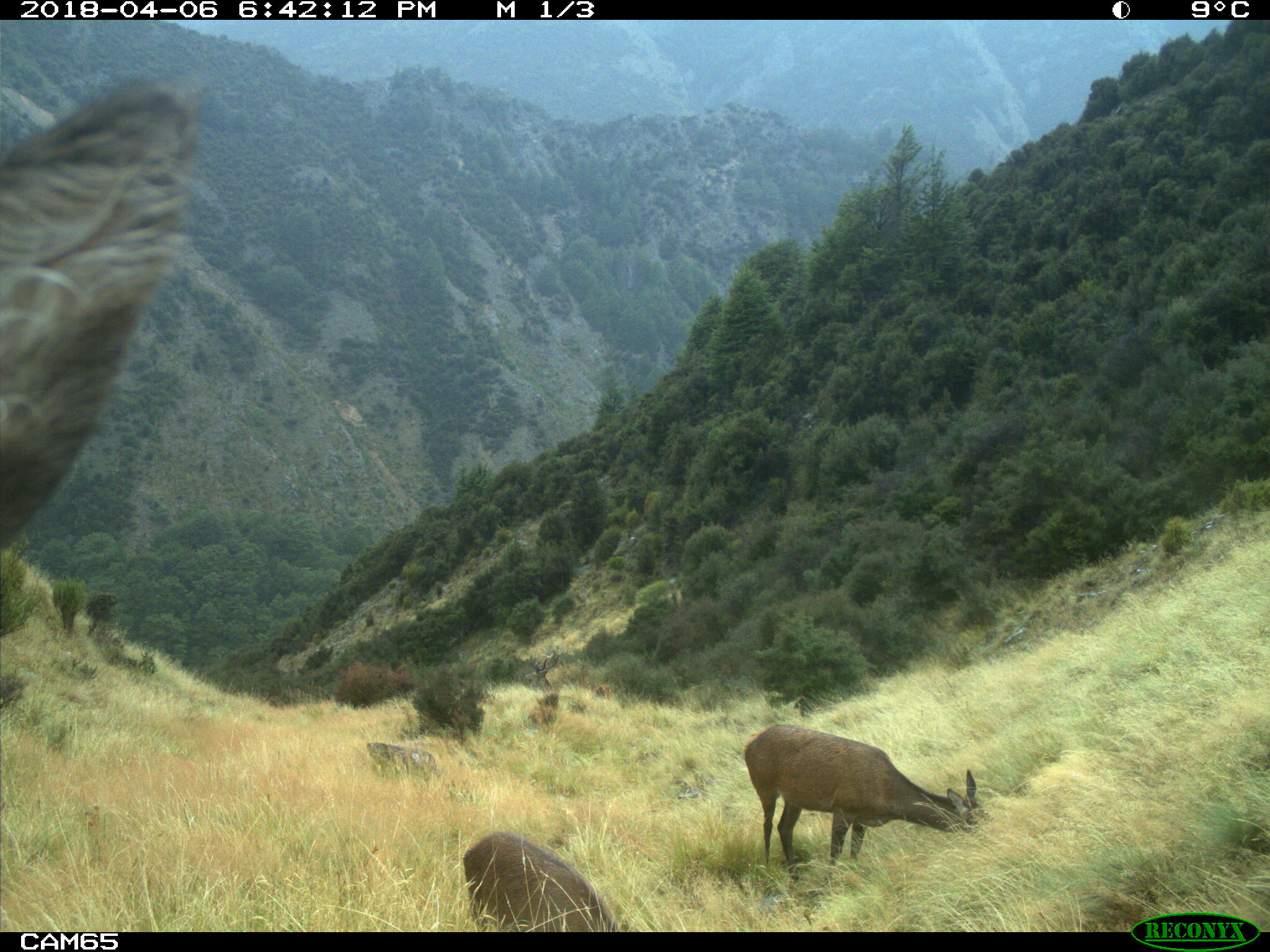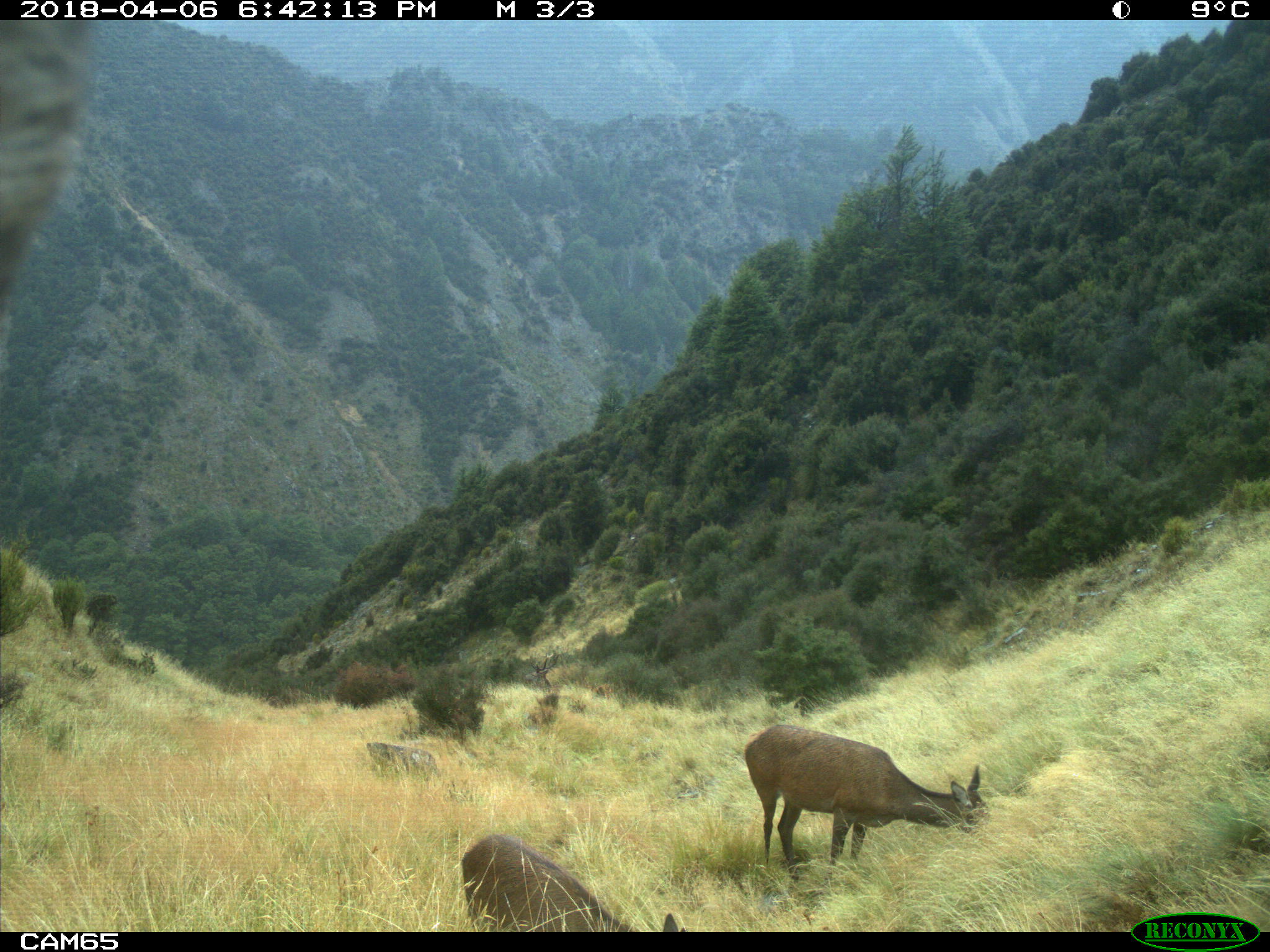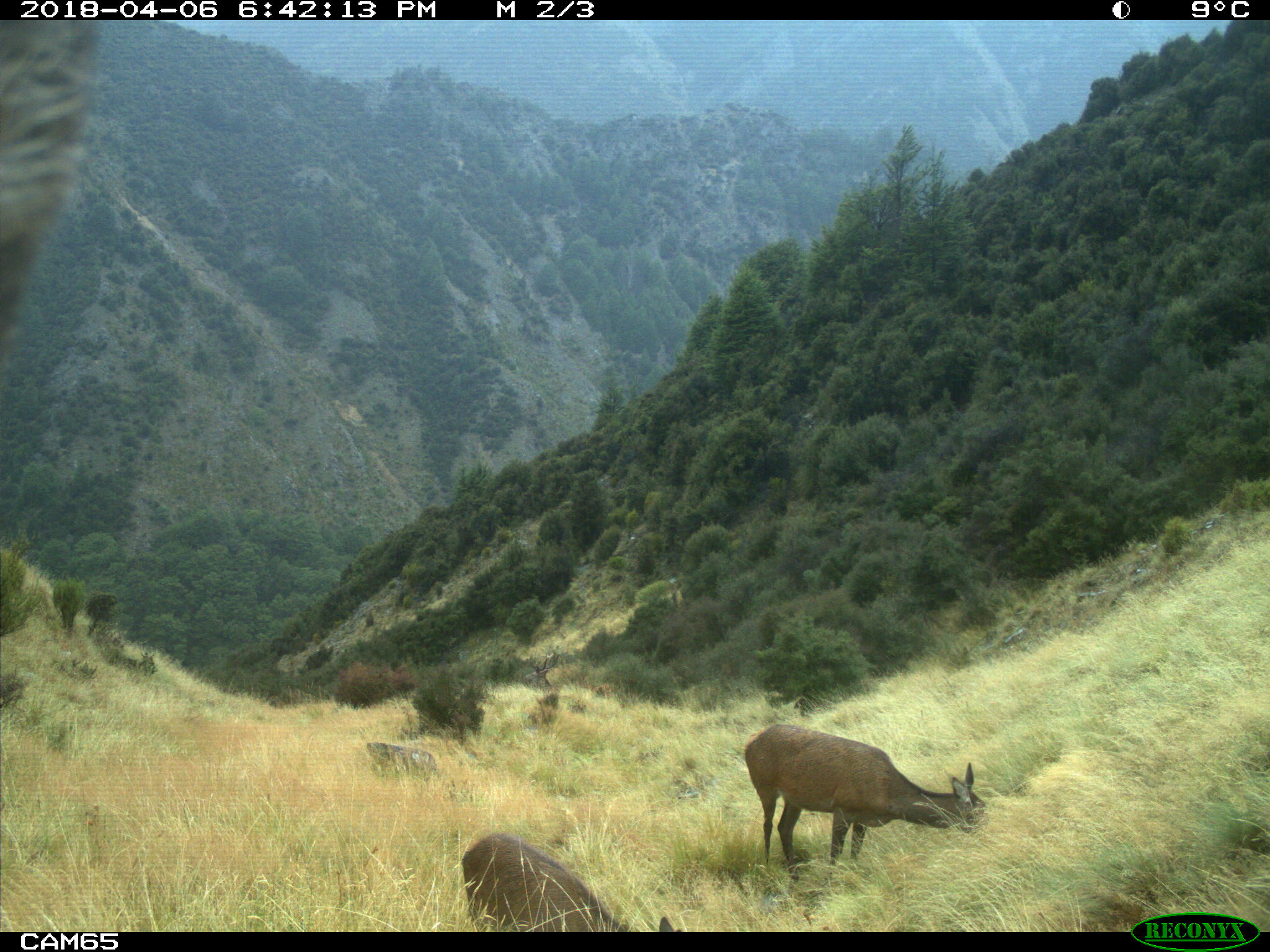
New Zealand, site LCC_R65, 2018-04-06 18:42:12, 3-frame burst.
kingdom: Animalia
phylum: Chordata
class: Mammalia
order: Artiodactyla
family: Cervidae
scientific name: Cervidae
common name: deer